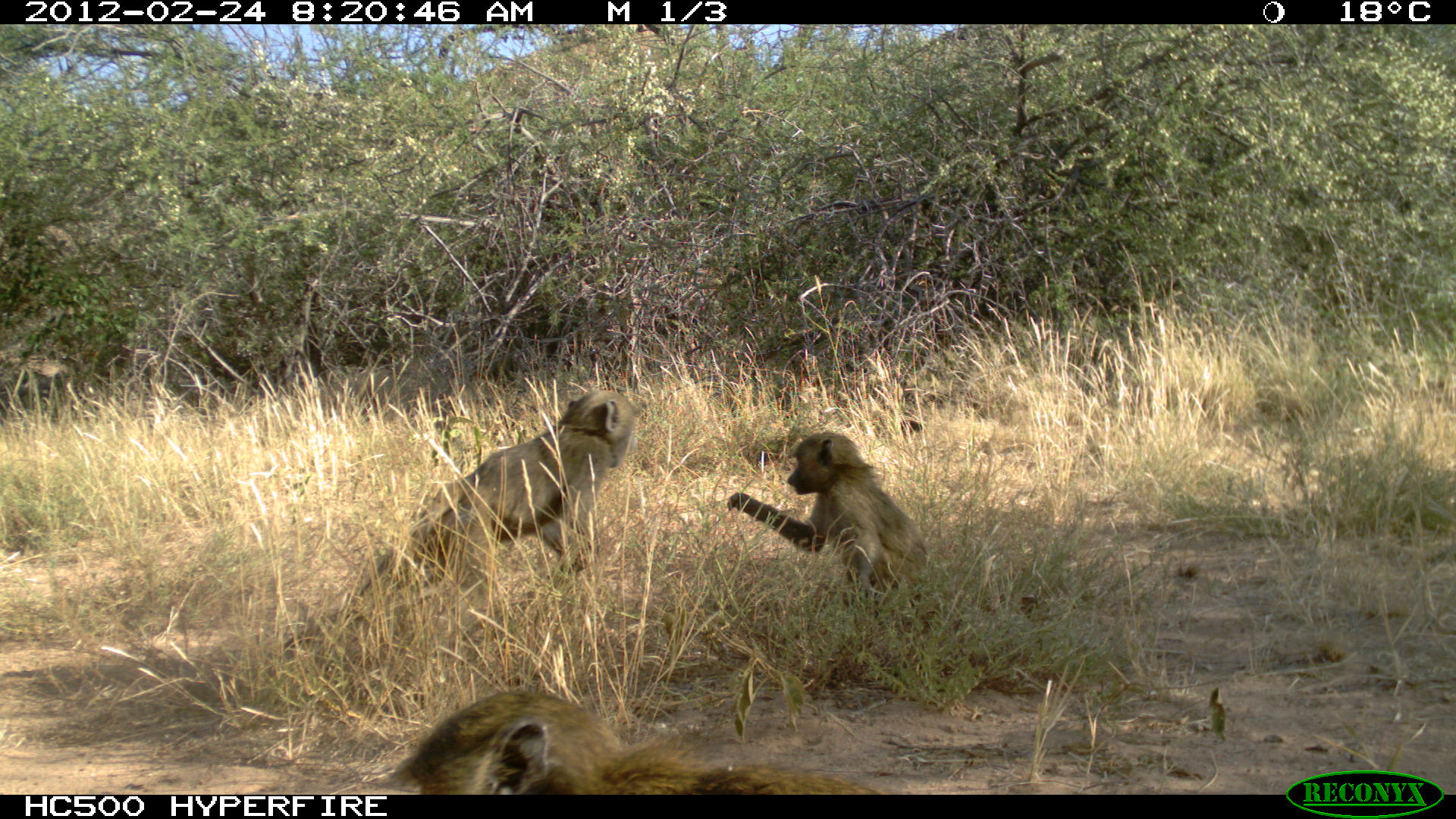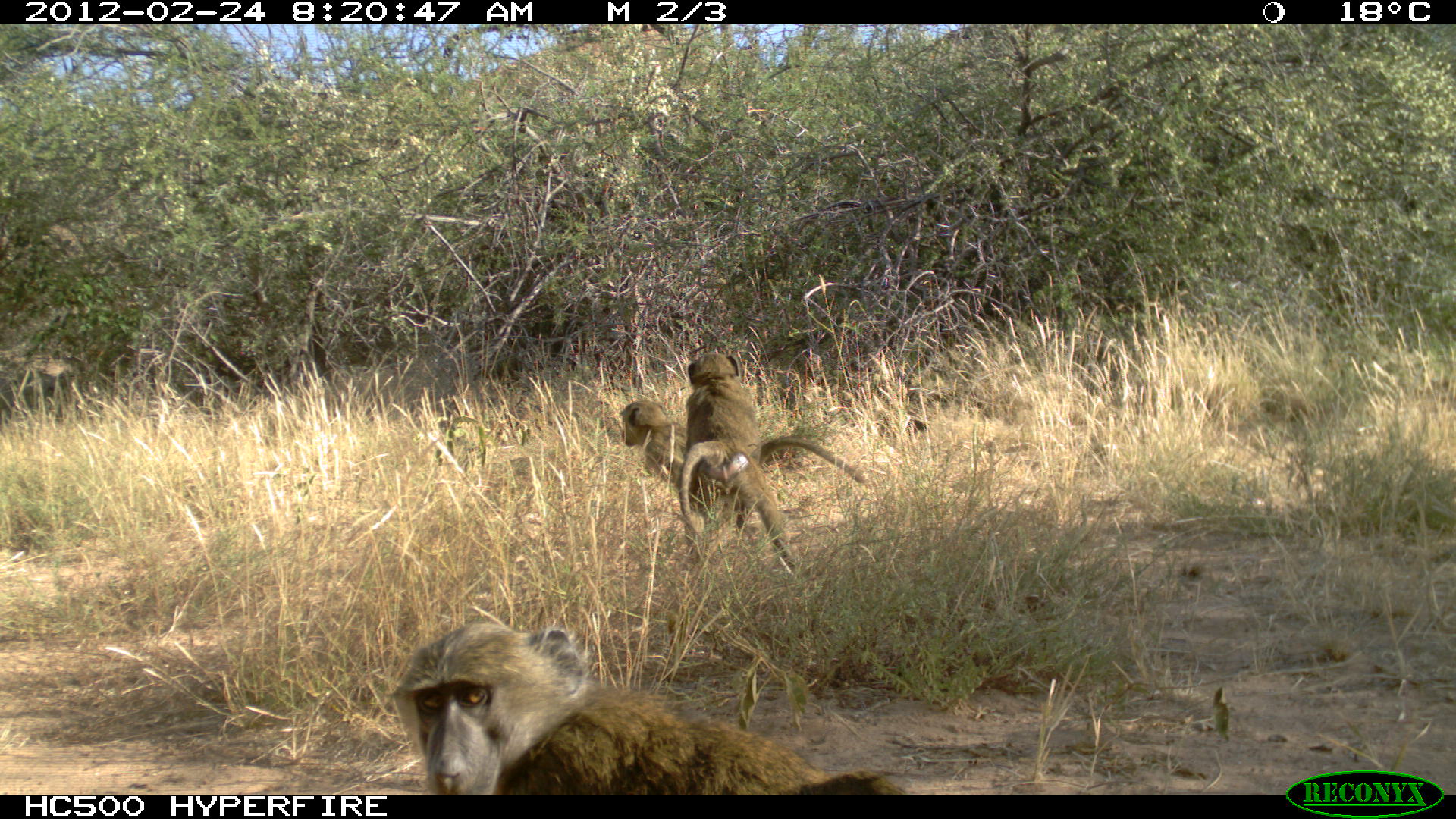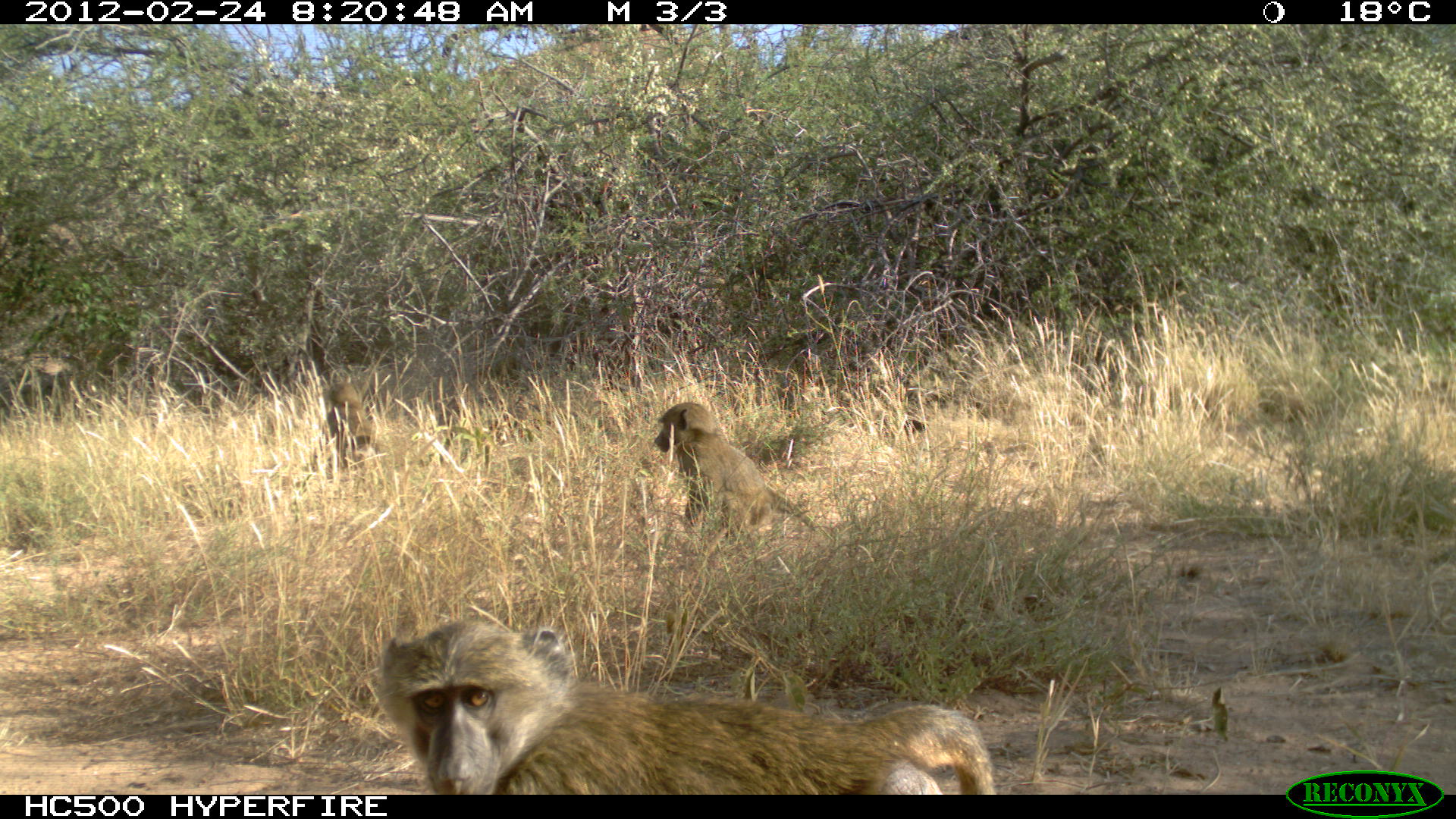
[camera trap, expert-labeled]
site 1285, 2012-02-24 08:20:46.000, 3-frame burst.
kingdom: Animalia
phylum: Chordata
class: Mammalia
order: Primates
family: Cercopithecidae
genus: Papio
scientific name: Papio anubis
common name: olive baboon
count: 3